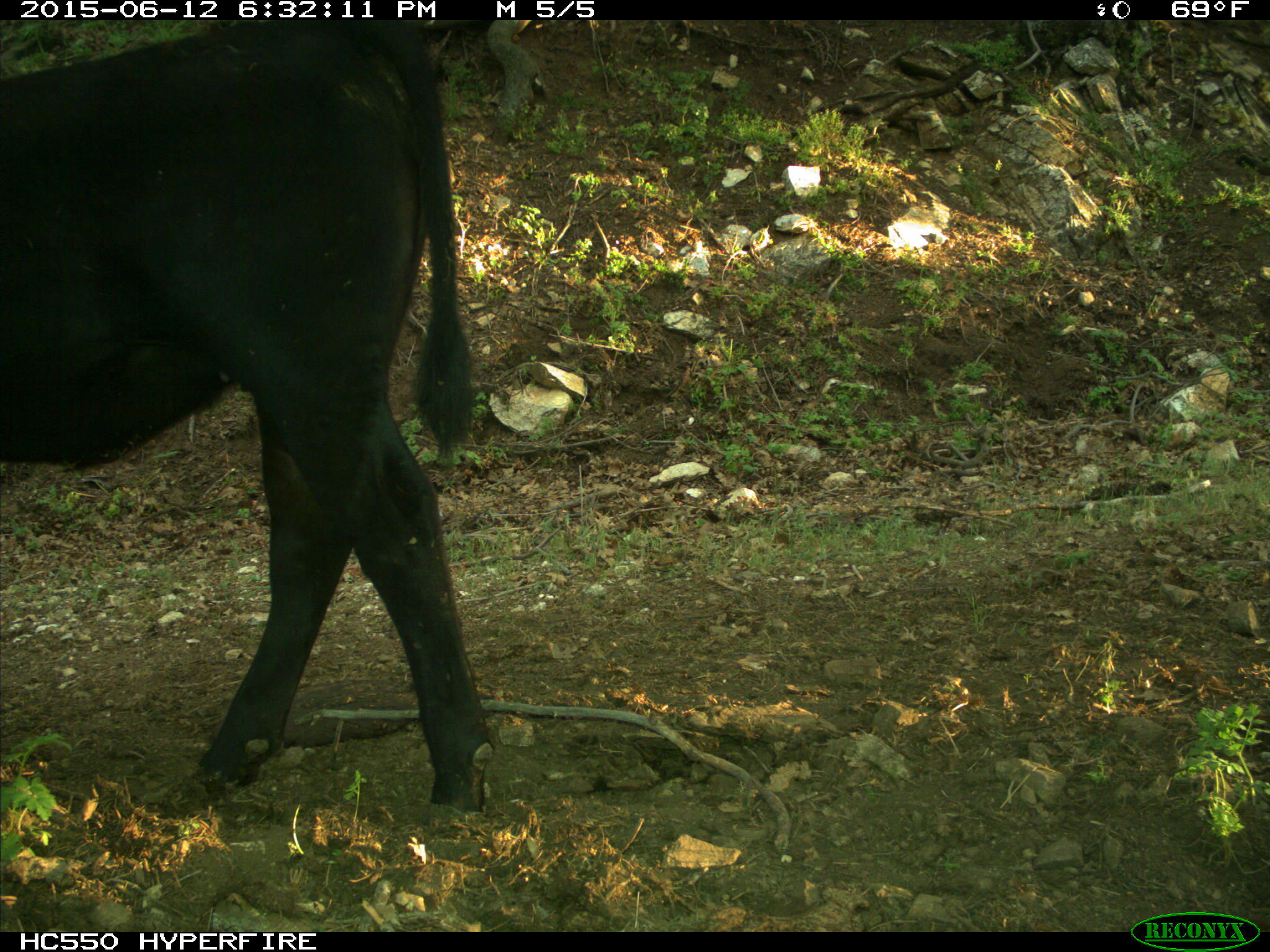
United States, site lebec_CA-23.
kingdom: Animalia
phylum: Chordata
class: Mammalia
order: Artiodactyla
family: Bovidae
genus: Bos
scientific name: Bos taurus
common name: domestic cow